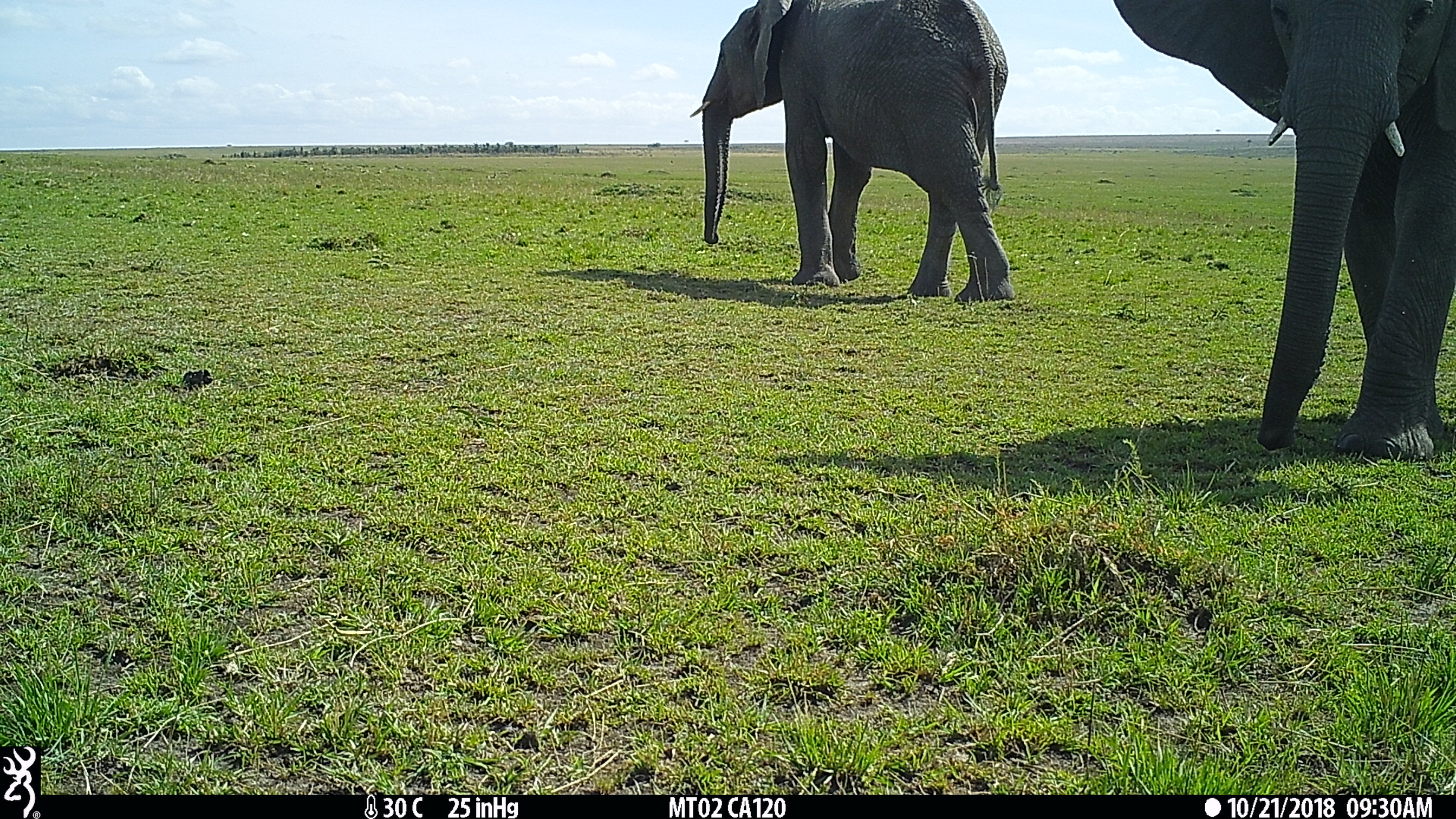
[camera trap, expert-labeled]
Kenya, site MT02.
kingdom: Animalia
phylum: Chordata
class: Mammalia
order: Proboscidea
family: Elephantidae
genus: Loxodonta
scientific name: Loxodonta africana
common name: elephant